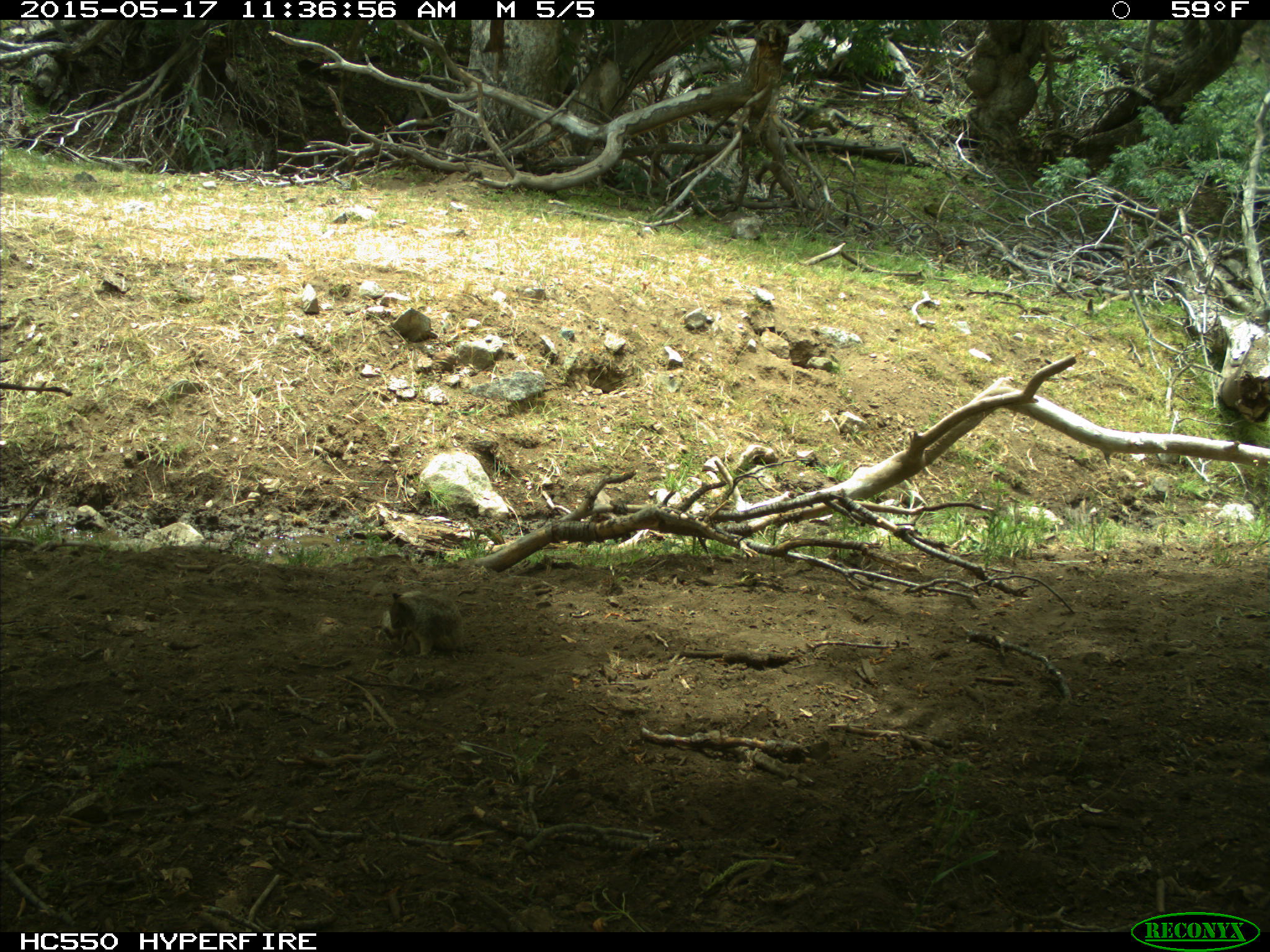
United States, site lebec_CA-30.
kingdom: Animalia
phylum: Chordata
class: Mammalia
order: Rodentia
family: Sciuridae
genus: Otospermophilus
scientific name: Otospermophilus beecheyi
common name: california ground squirrel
Otospermophilus beecheyi (california ground squirrel).